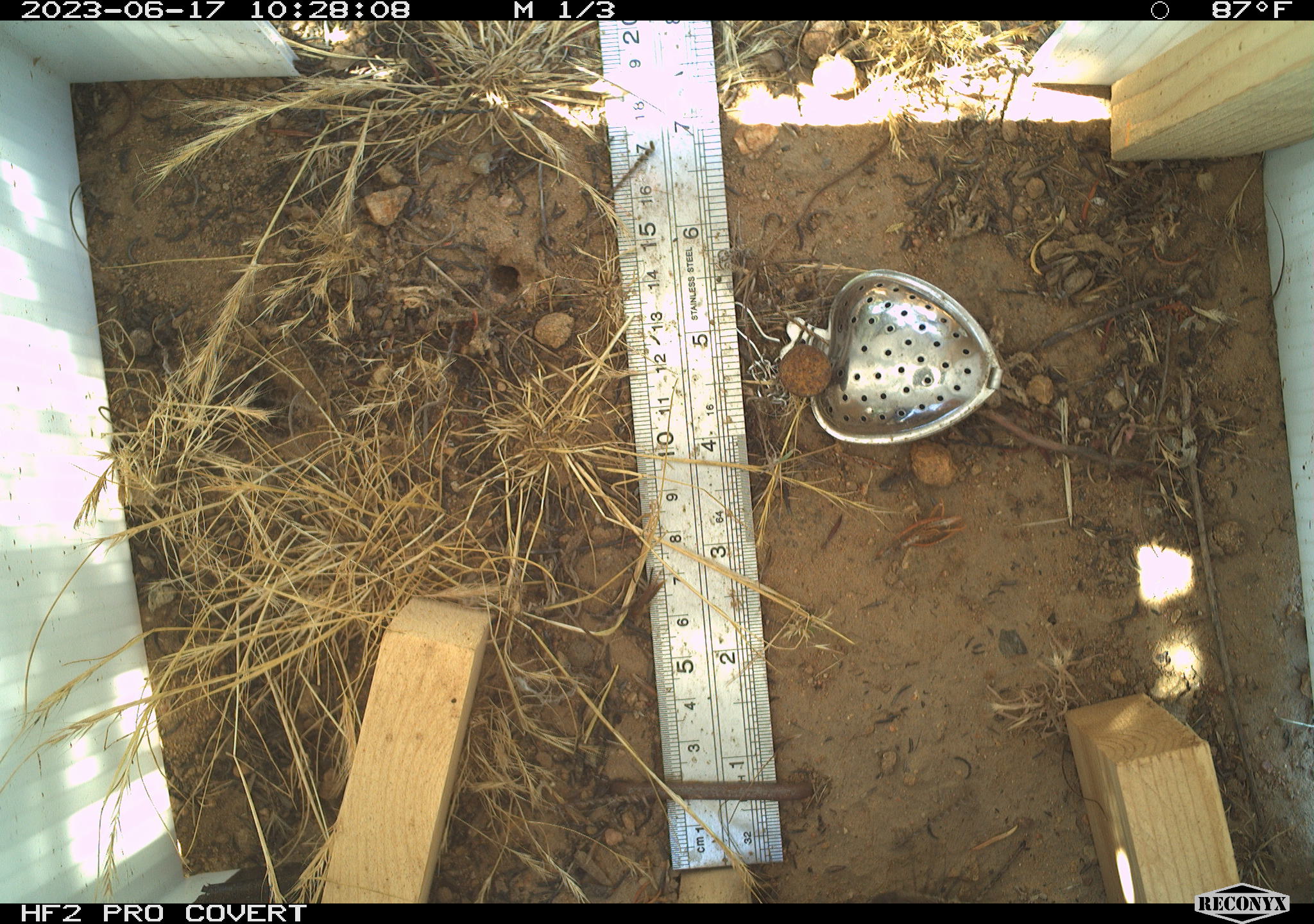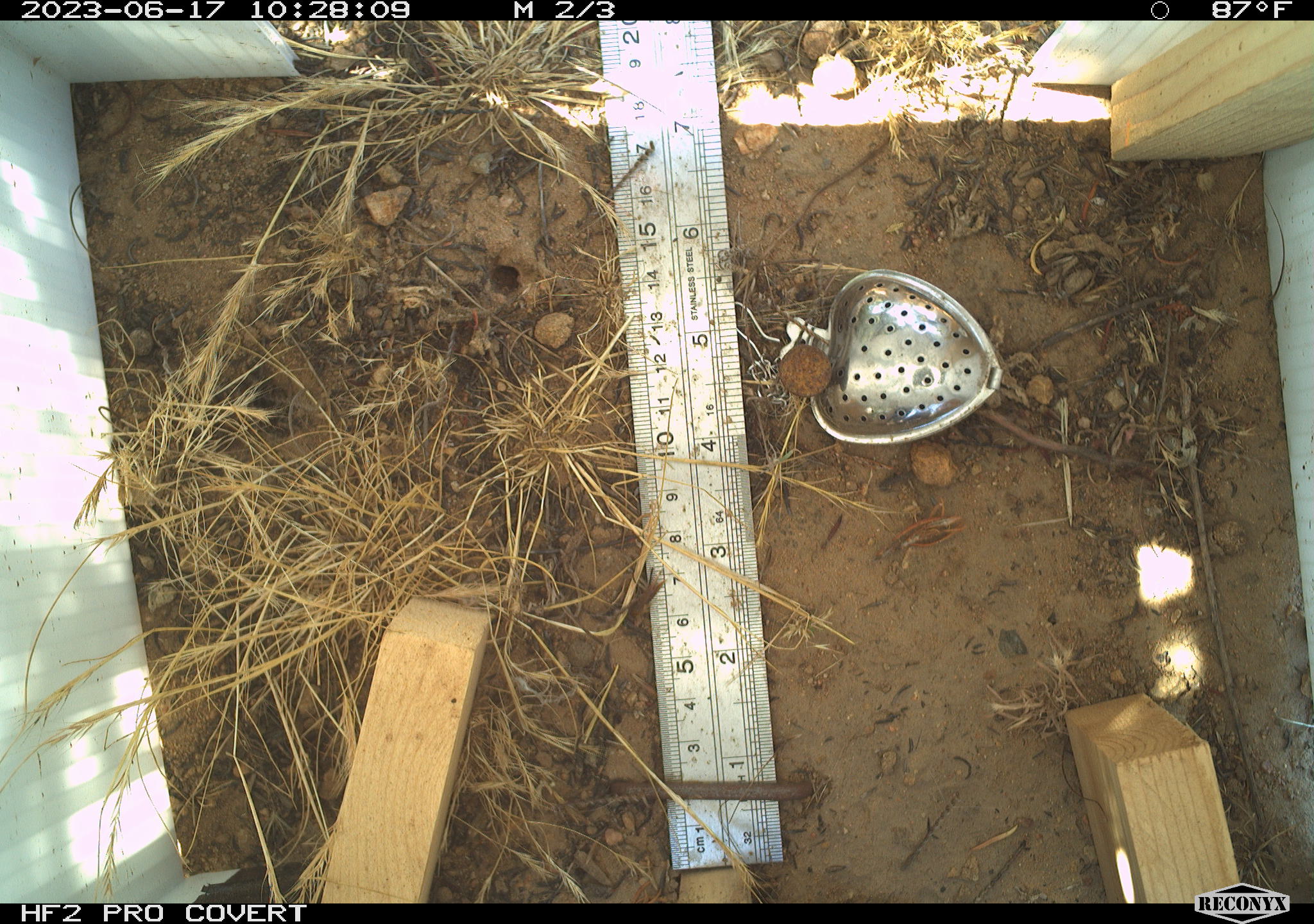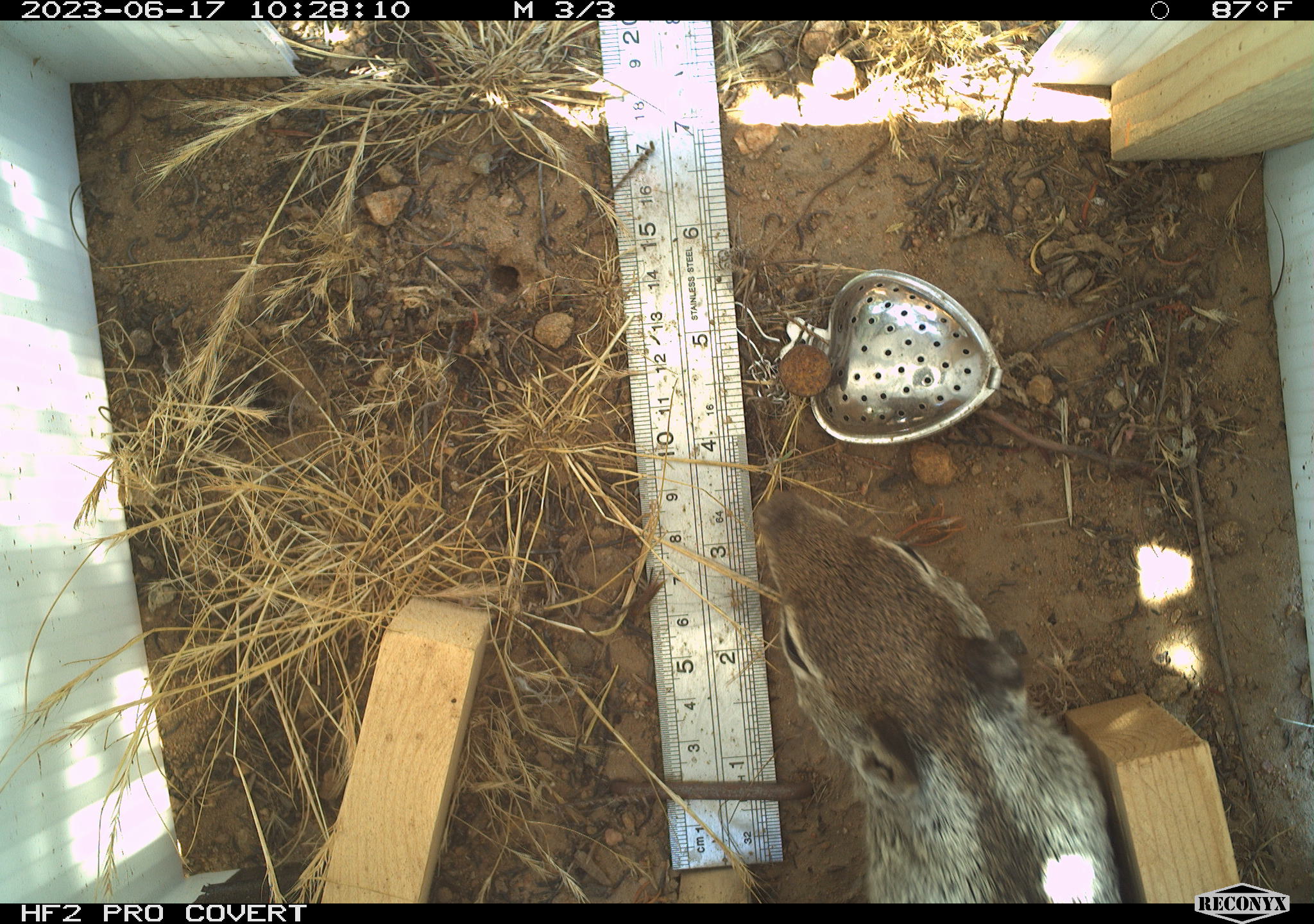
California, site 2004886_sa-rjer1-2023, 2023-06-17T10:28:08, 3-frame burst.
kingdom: Animalia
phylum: Chordata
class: Mammalia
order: Rodentia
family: Sciuridae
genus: Otospermophilus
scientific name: Otospermophilus beecheyi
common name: california ground squirrel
California ground squirrel (Otospermophilus beecheyi).